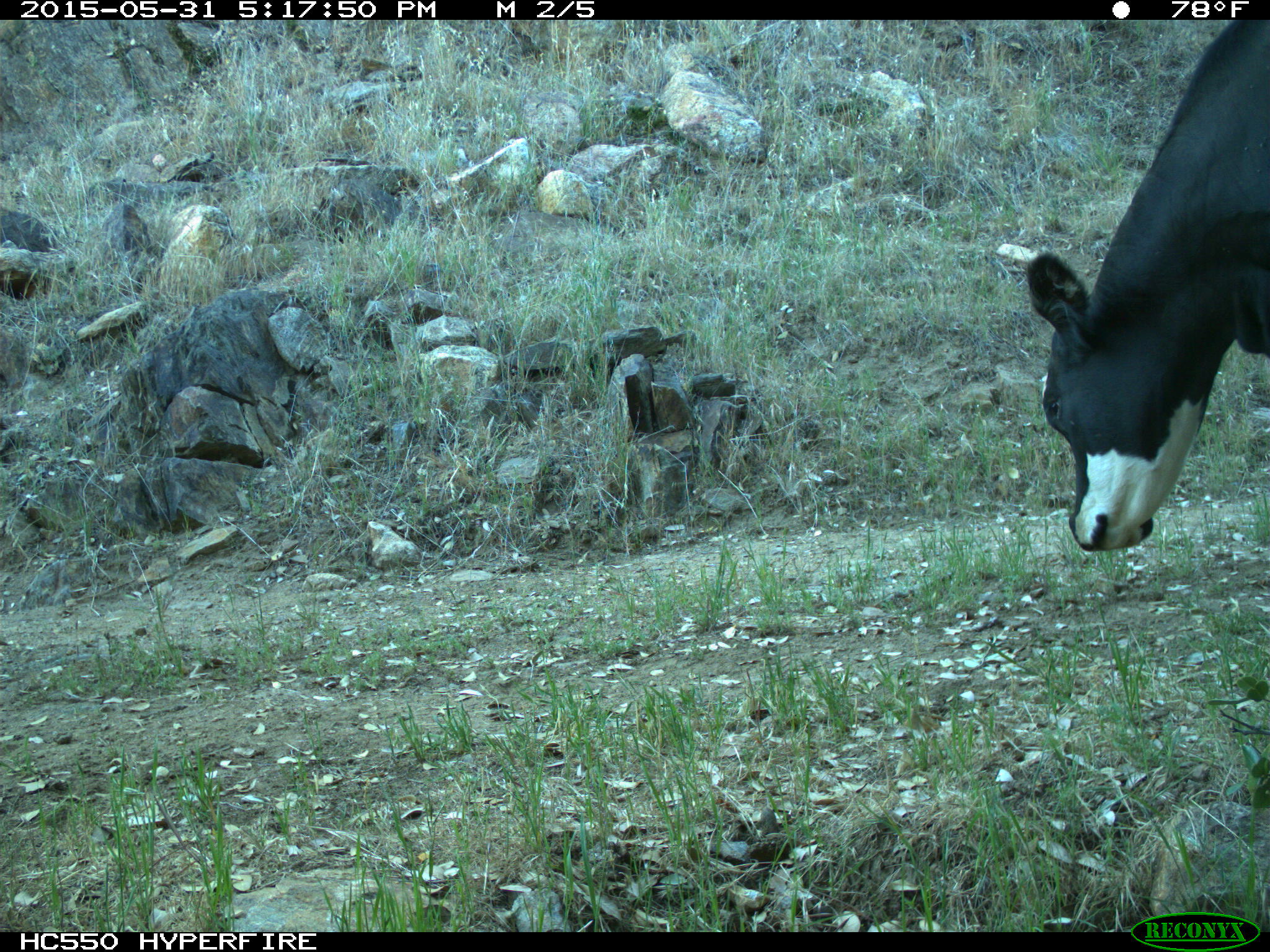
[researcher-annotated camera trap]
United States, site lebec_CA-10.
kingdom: Animalia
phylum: Chordata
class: Mammalia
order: Artiodactyla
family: Bovidae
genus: Bos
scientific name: Bos taurus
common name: domestic cow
Bos taurus (domestic cow).